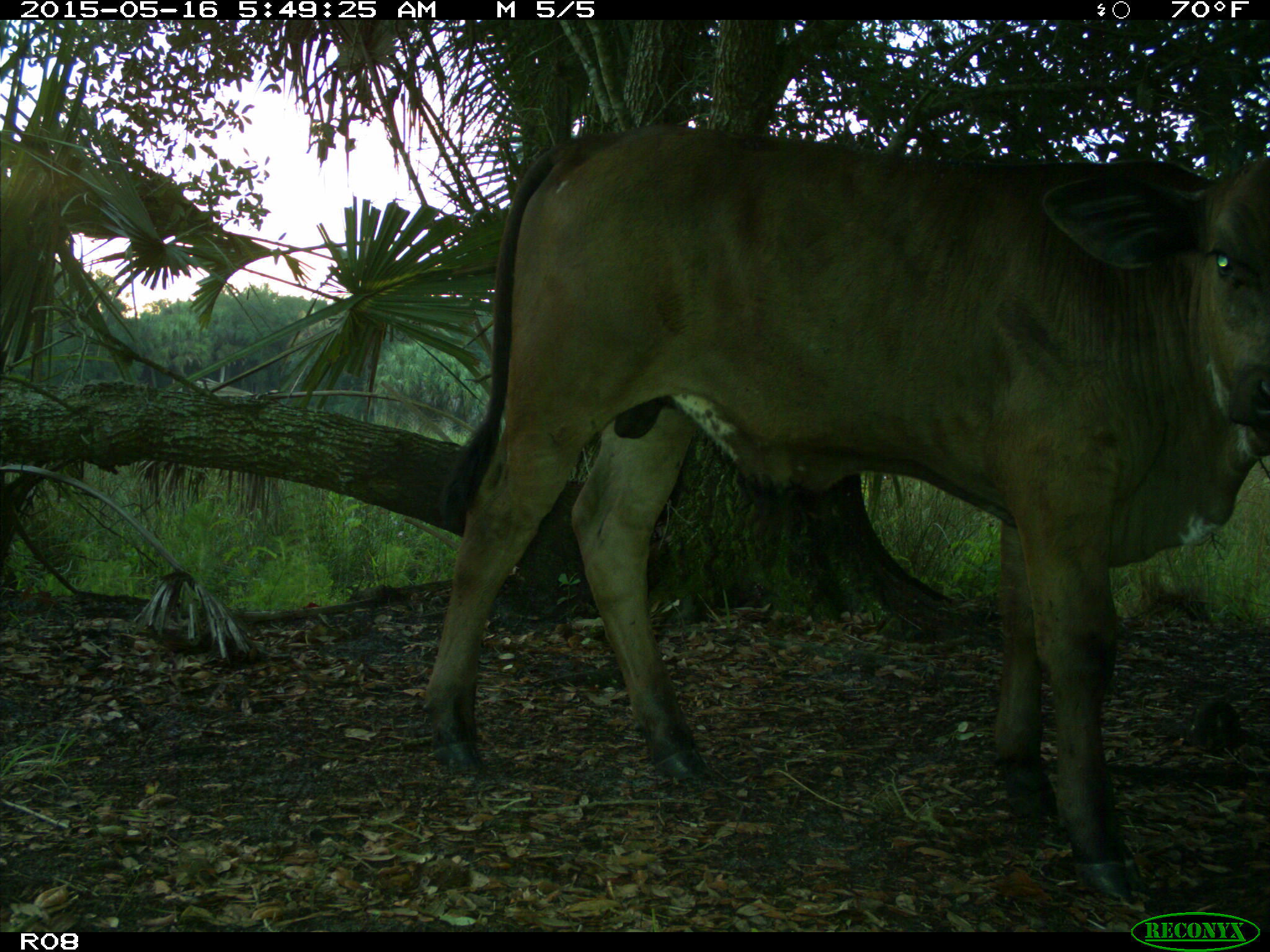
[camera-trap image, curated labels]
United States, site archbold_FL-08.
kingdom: Animalia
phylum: Chordata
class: Mammalia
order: Artiodactyla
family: Bovidae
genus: Bos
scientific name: Bos taurus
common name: domestic cow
Bos taurus (domestic cow).